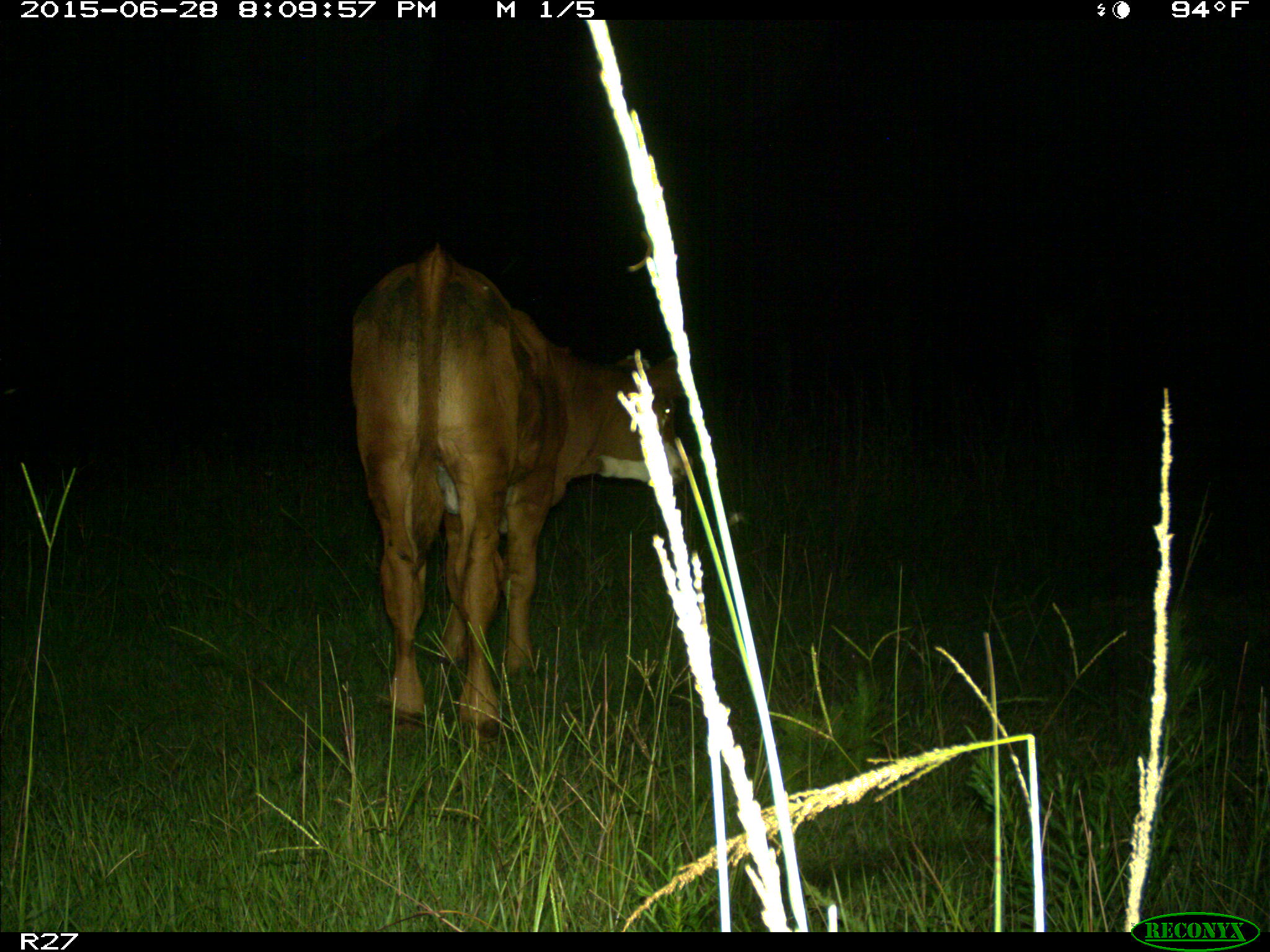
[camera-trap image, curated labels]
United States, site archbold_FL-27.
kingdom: Animalia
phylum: Chordata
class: Mammalia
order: Artiodactyla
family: Bovidae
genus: Bos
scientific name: Bos taurus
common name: domestic cow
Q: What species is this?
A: Bos taurus (domestic cow).